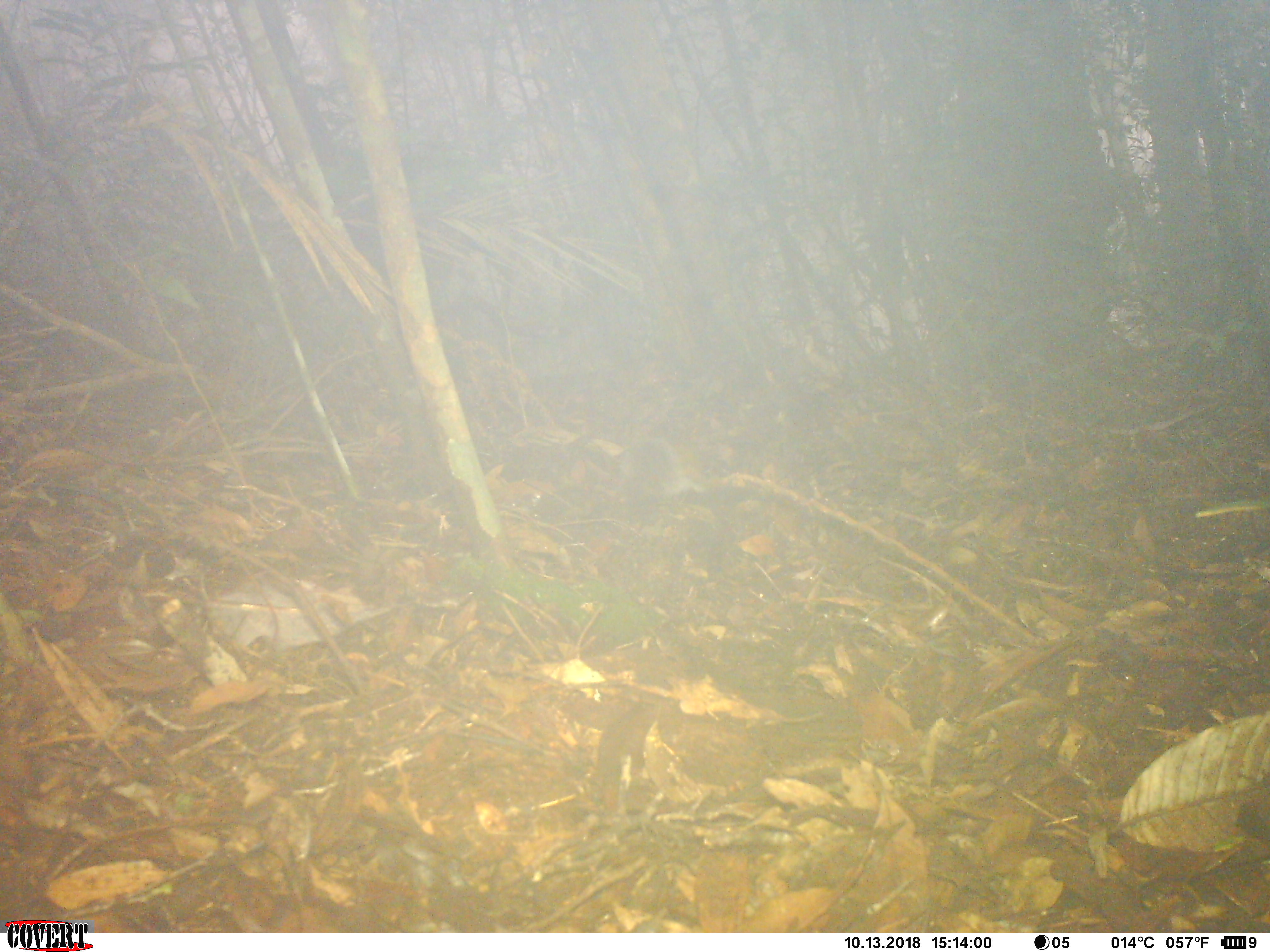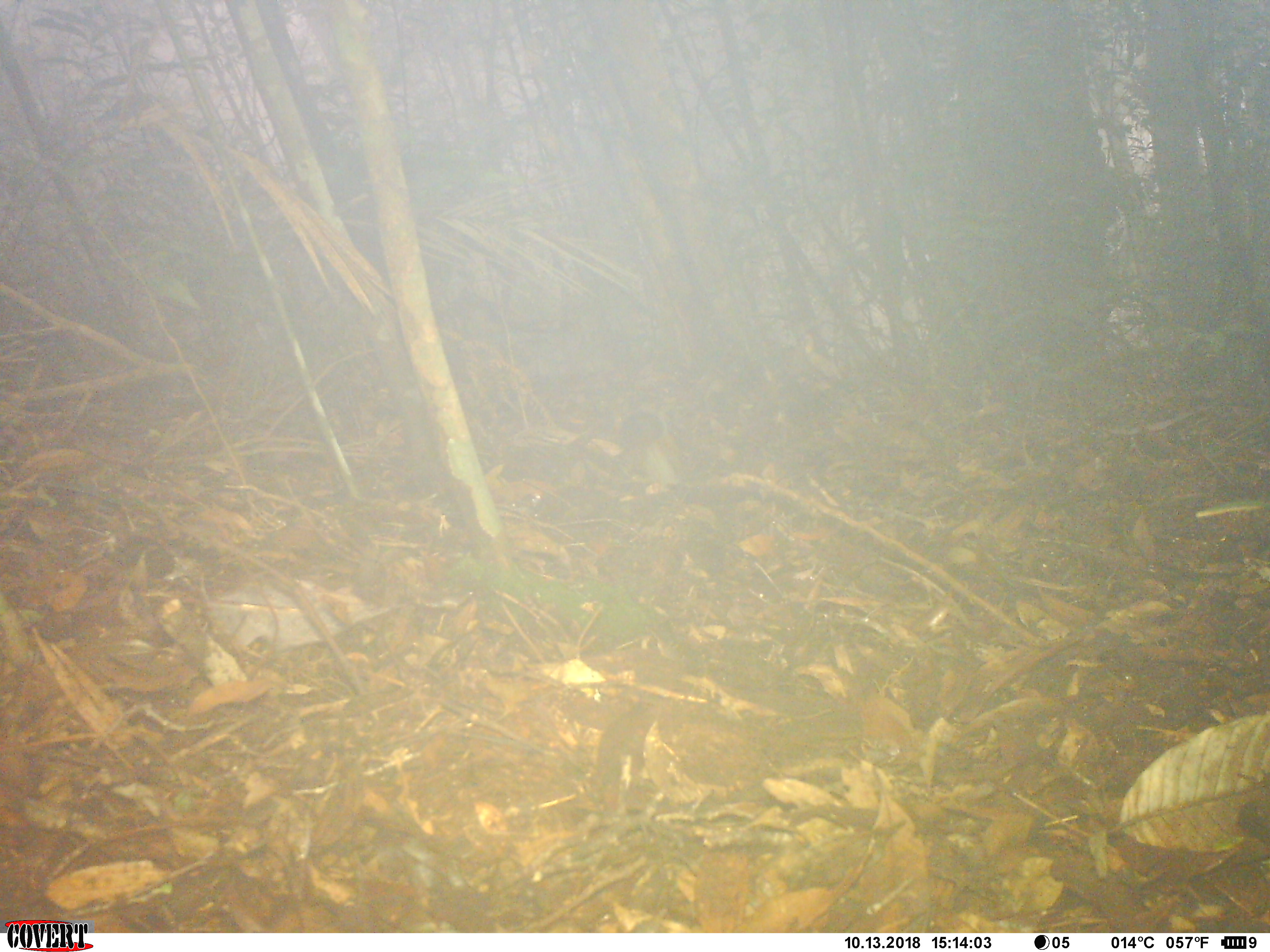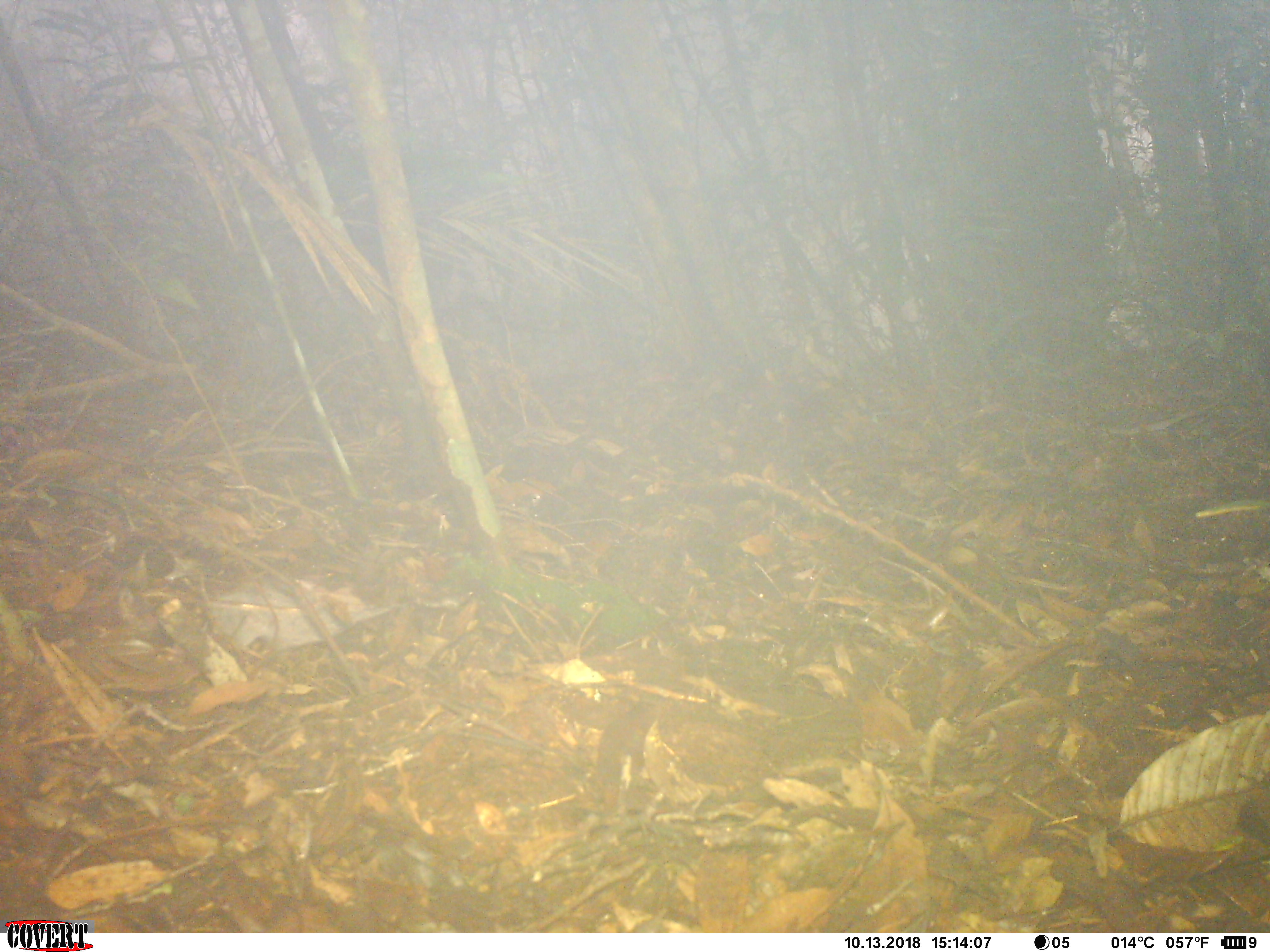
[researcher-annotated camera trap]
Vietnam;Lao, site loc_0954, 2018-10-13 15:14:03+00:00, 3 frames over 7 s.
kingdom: Animalia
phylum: Chordata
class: Mammalia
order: Rodentia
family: Sciuridae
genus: Dremomys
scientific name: Dremomys rufigenis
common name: red-cheeked squirrel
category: red cheeked squirrel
Red cheeked squirrel (red-cheeked squirrel) (Dremomys rufigenis). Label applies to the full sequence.